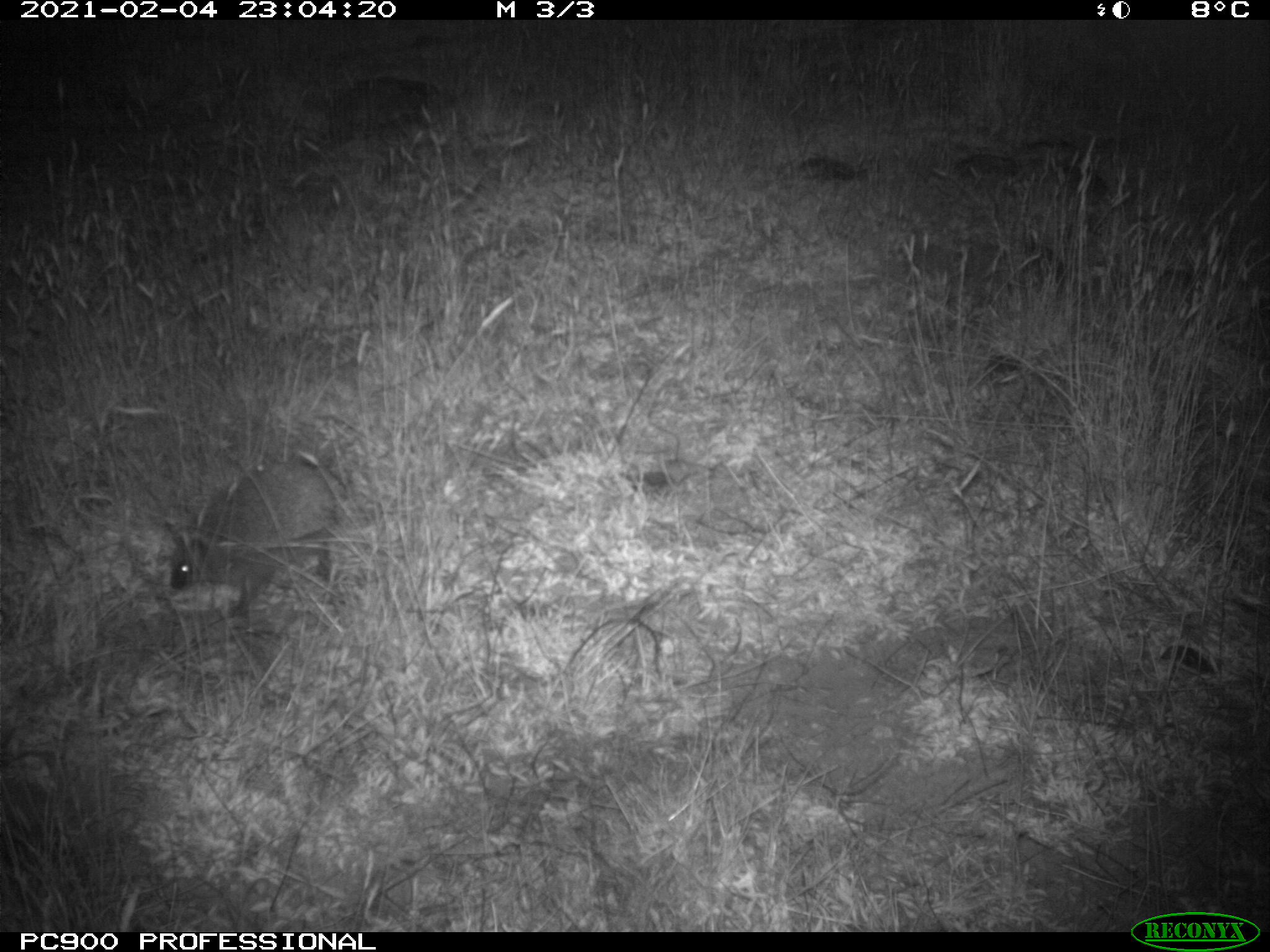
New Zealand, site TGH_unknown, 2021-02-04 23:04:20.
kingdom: Animalia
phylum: Chordata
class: Mammalia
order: Eulipotyphla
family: Erinaceidae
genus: Erinaceus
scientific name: Erinaceus europaeus europaeus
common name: european hedgehog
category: hedgehog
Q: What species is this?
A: Hedgehog (european hedgehog) (Erinaceus europaeus europaeus).